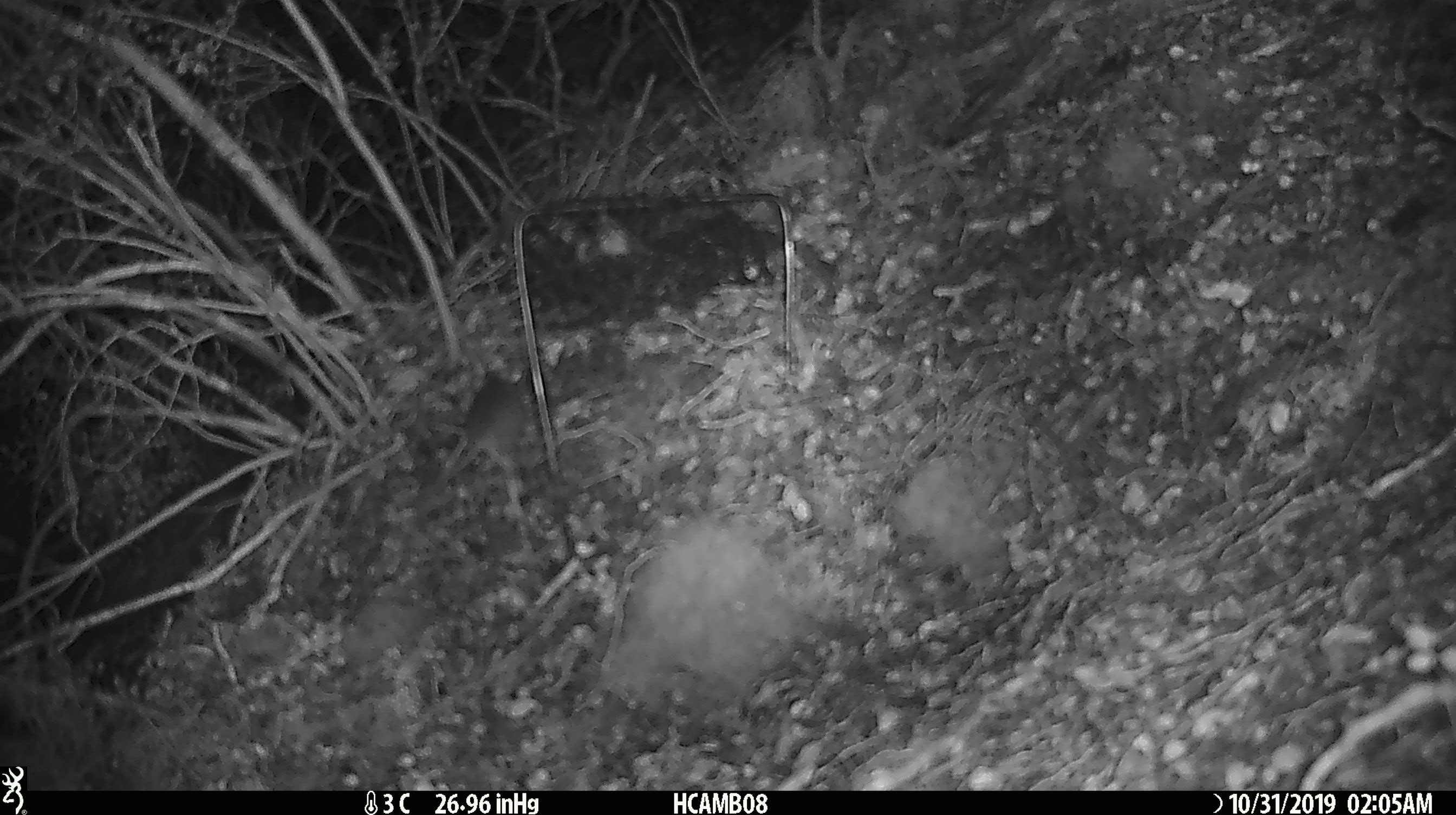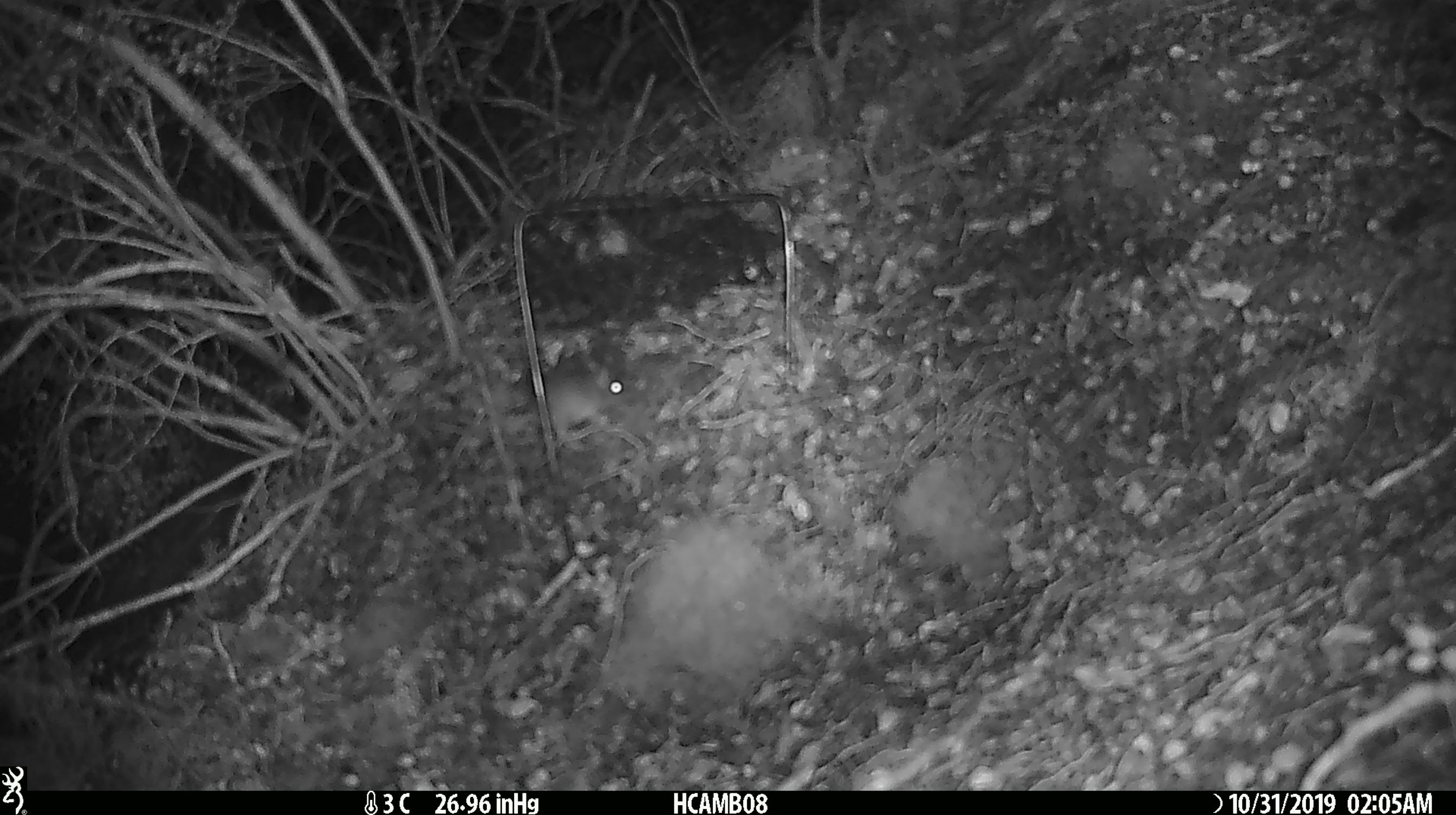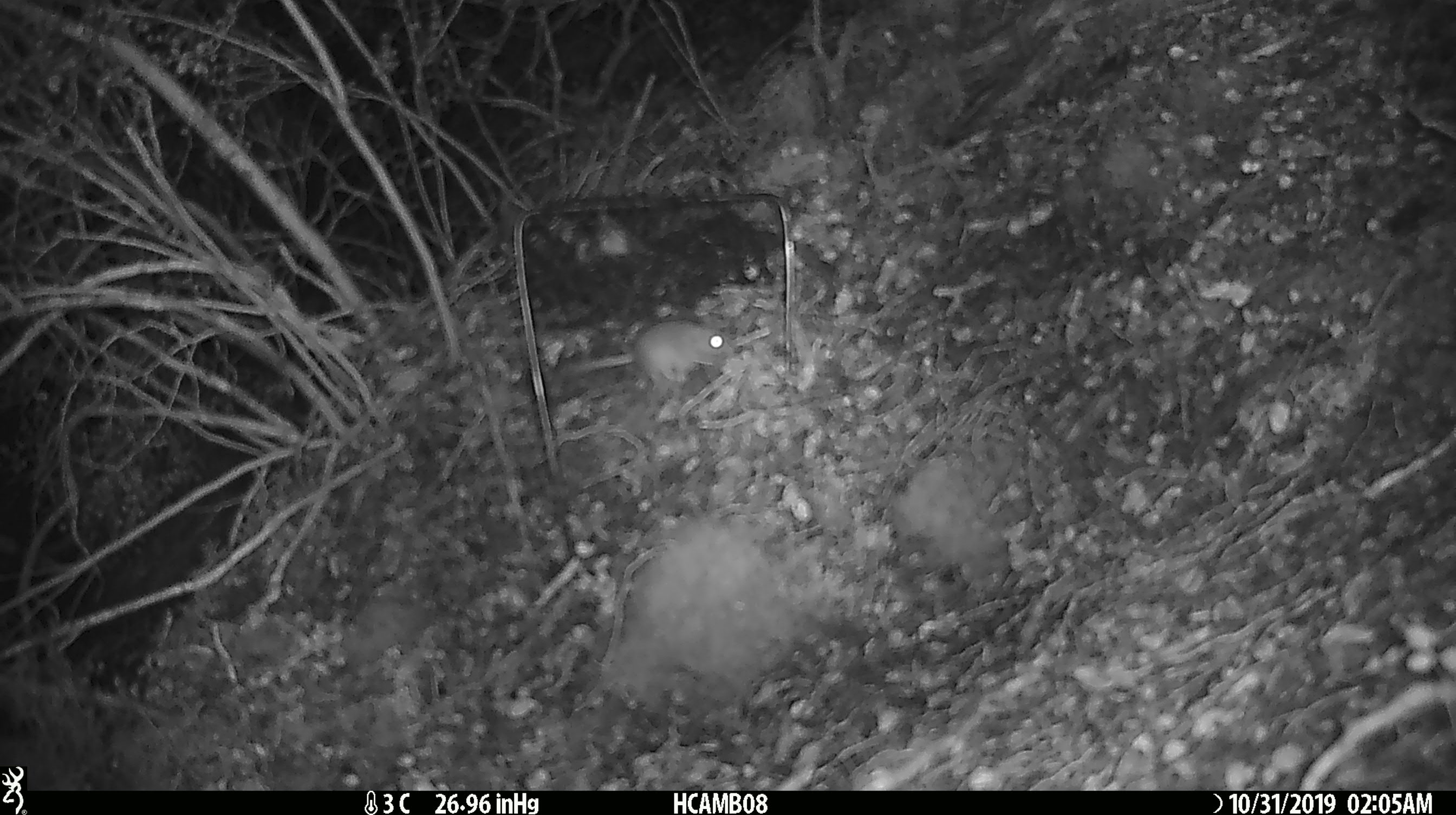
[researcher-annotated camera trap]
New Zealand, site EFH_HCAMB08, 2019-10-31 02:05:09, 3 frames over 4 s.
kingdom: Animalia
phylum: Chordata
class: Mammalia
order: Rodentia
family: Muridae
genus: Mus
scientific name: Mus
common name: mouse